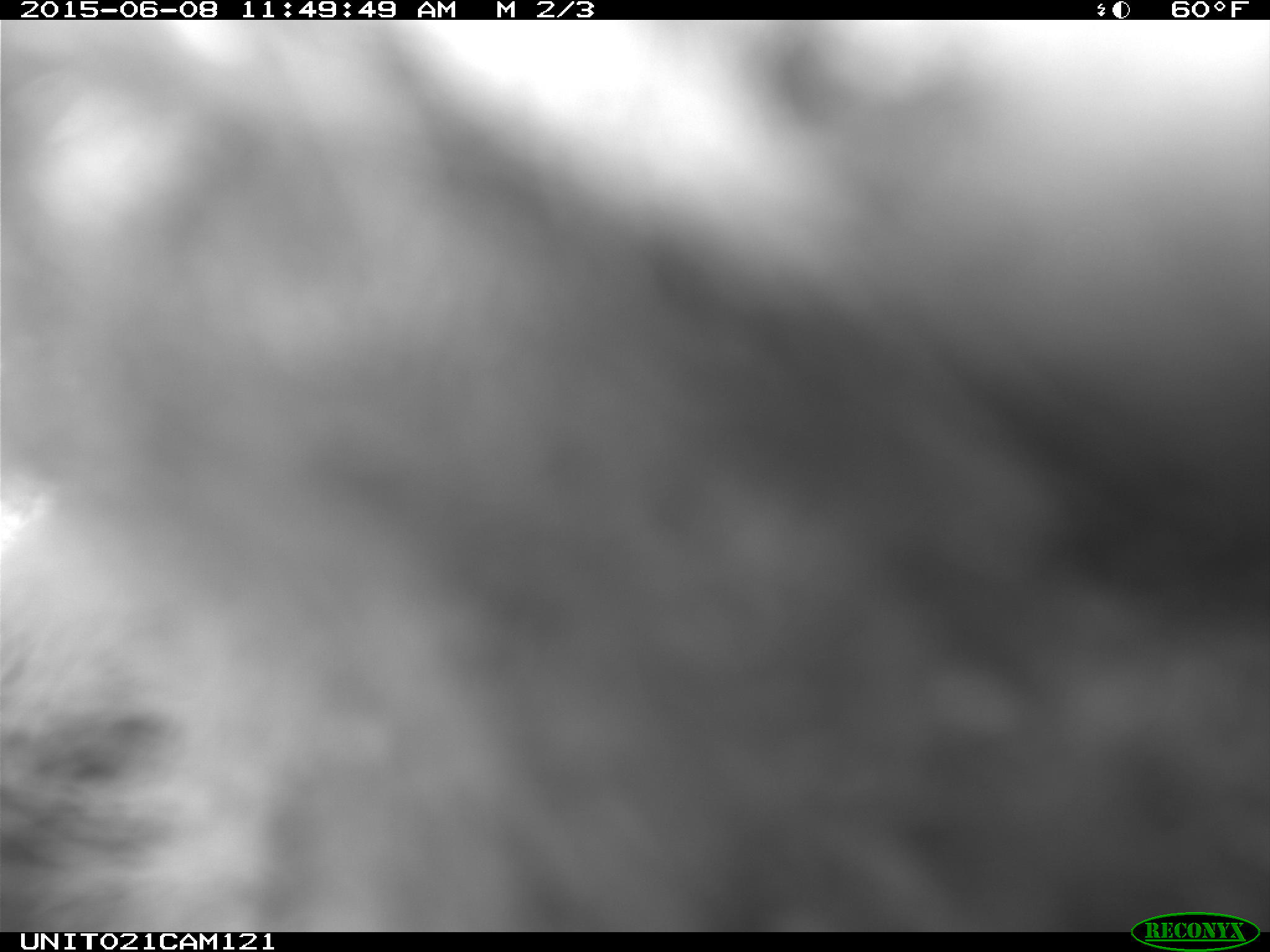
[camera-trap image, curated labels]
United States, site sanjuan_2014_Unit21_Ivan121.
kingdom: Animalia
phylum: Chordata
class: Mammalia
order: Carnivora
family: Ursidae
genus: Ursus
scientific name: Ursus americanus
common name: american black bear